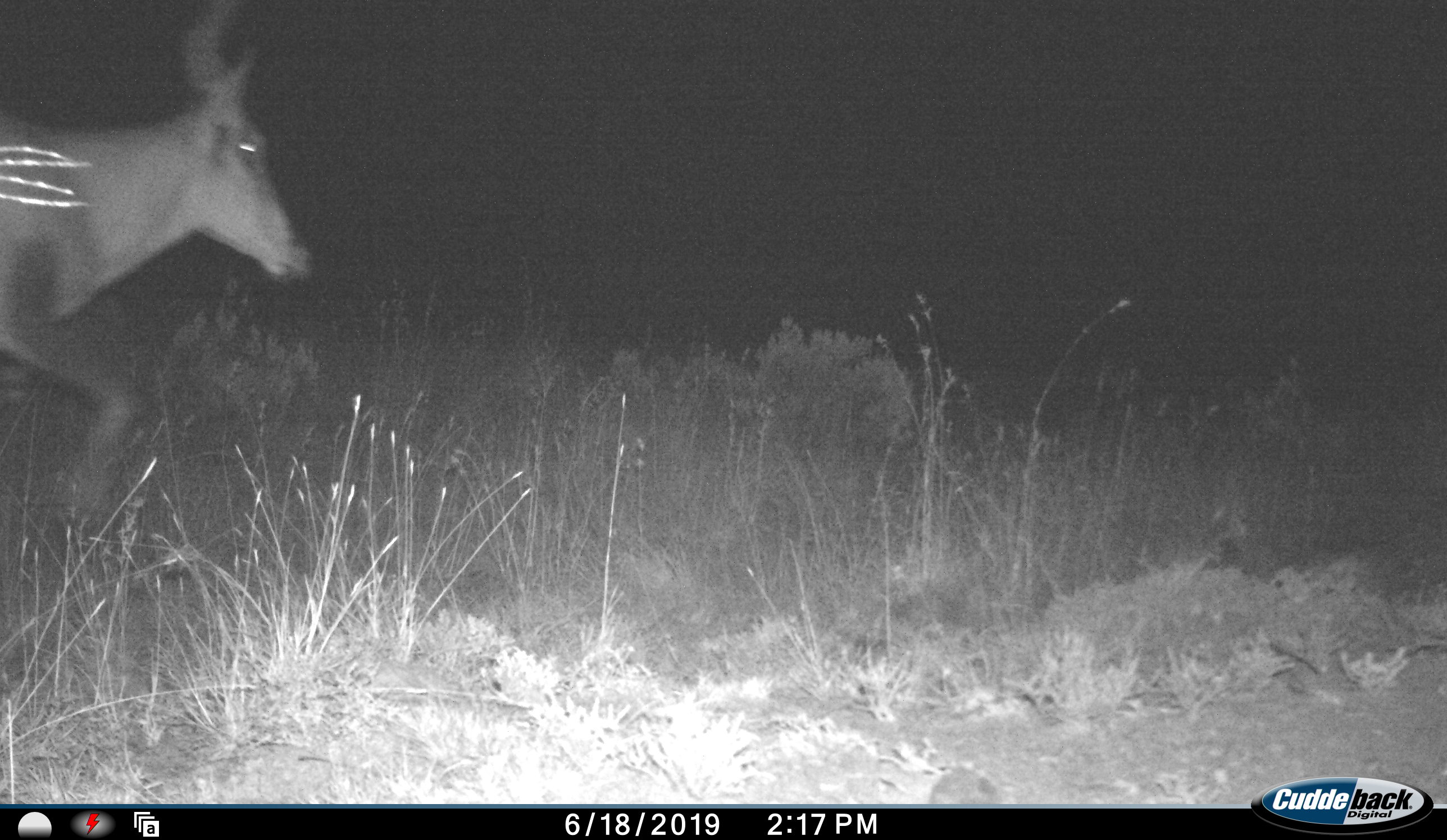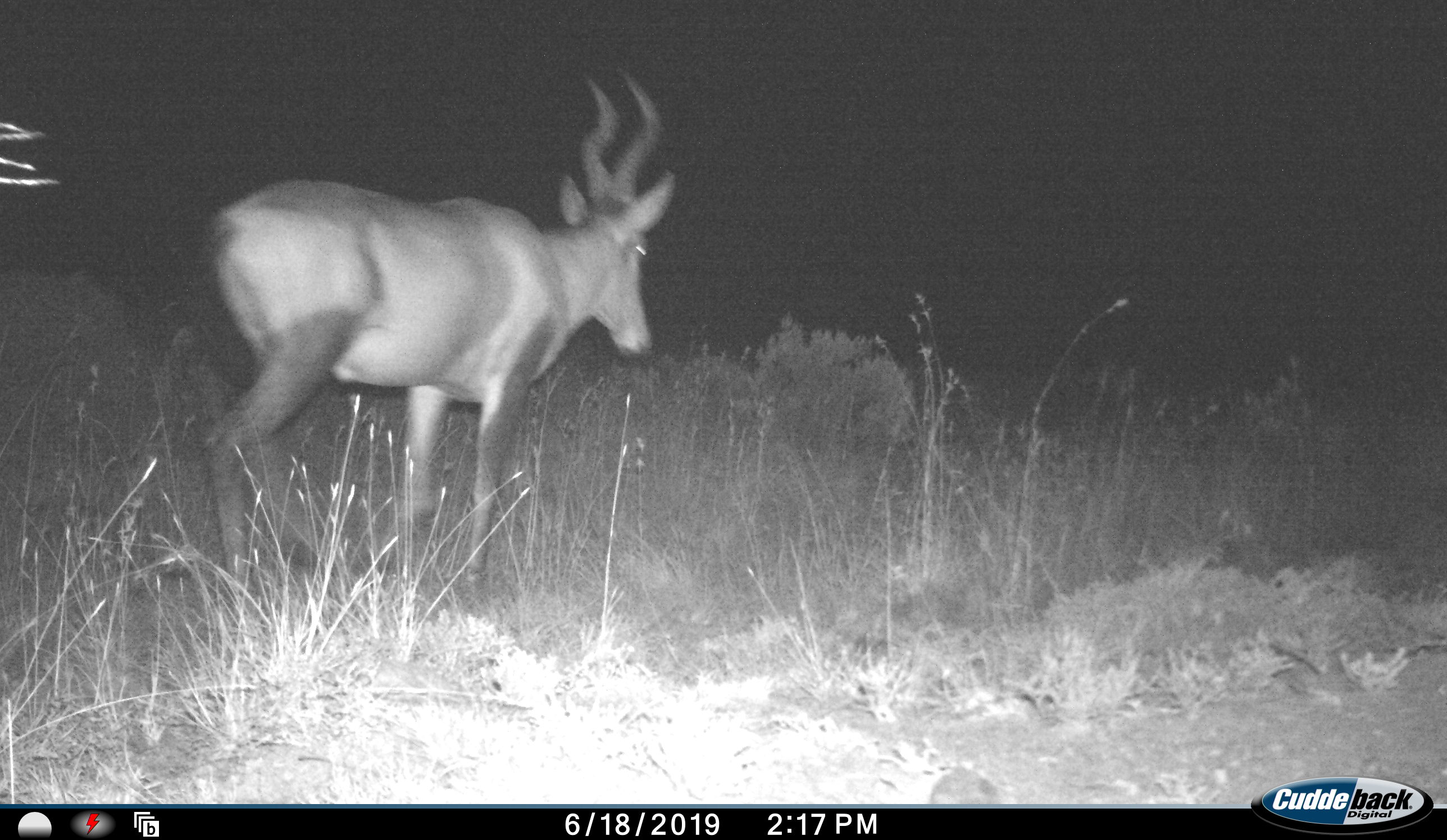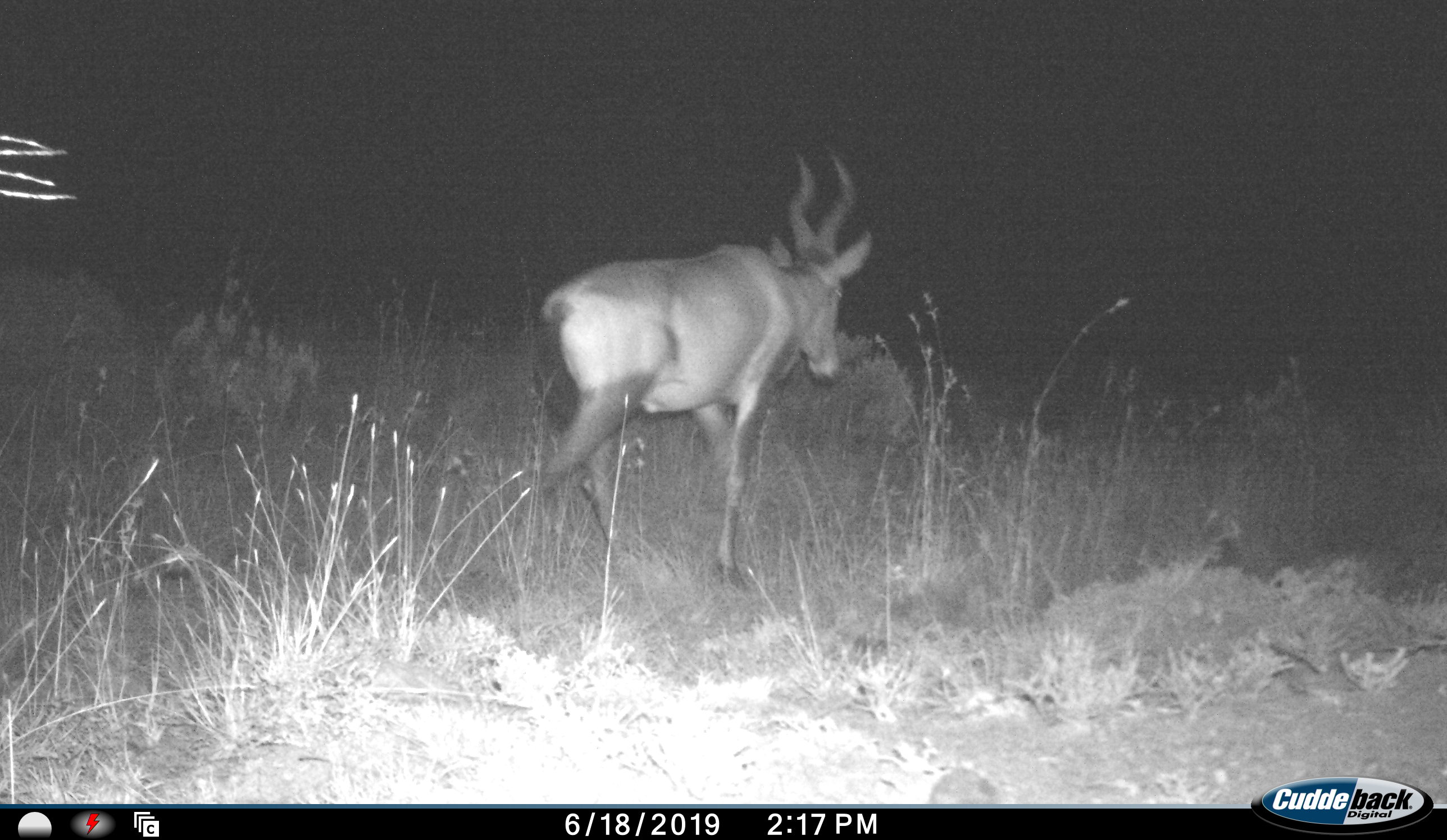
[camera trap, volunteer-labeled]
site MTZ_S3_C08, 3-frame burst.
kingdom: Animalia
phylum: Chordata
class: Mammalia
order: Artiodactyla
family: Bovidae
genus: Alcelaphus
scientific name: Alcelaphus buselaphus caama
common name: red hartebeest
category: hartebeestred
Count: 1.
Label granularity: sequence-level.